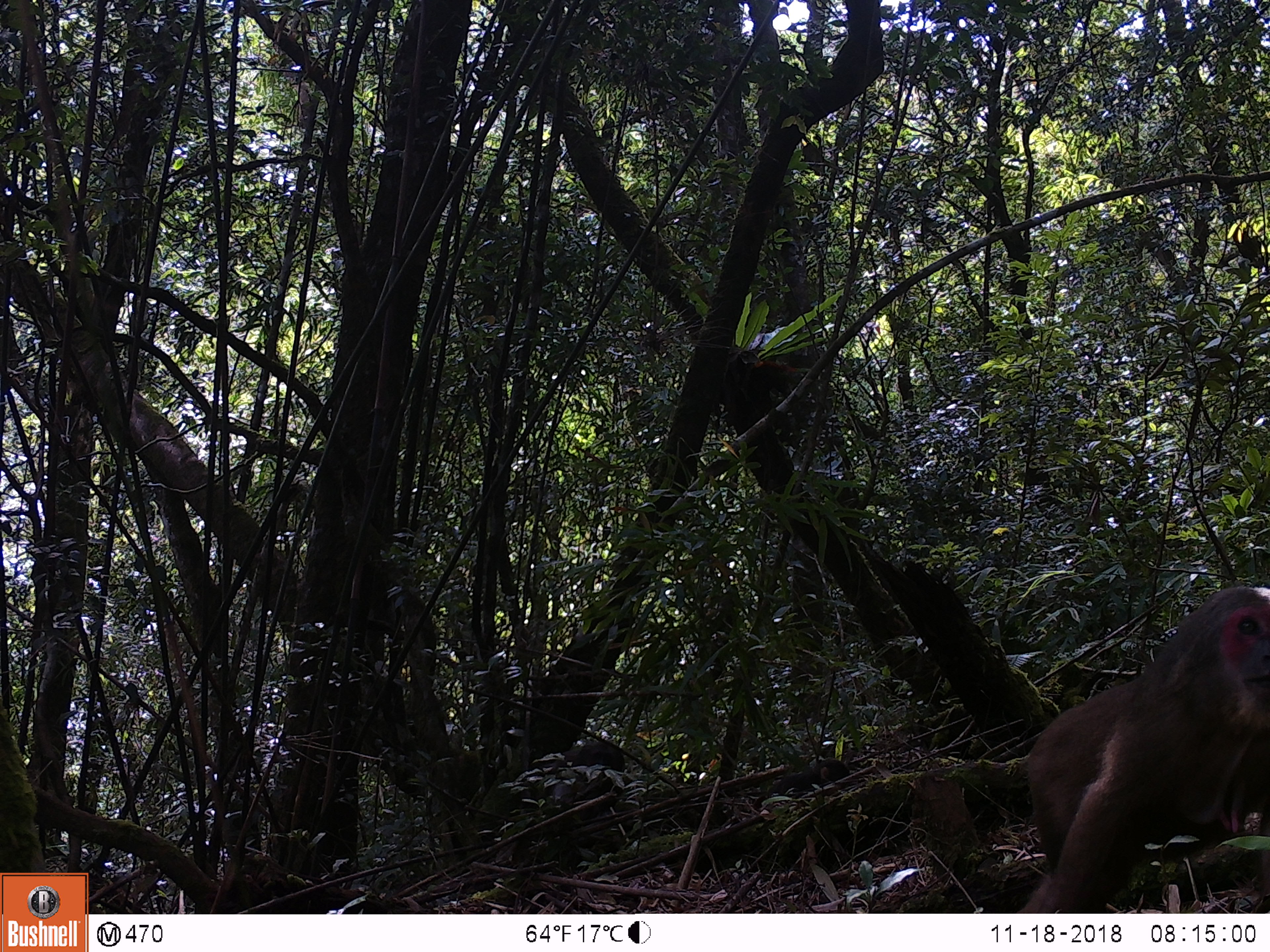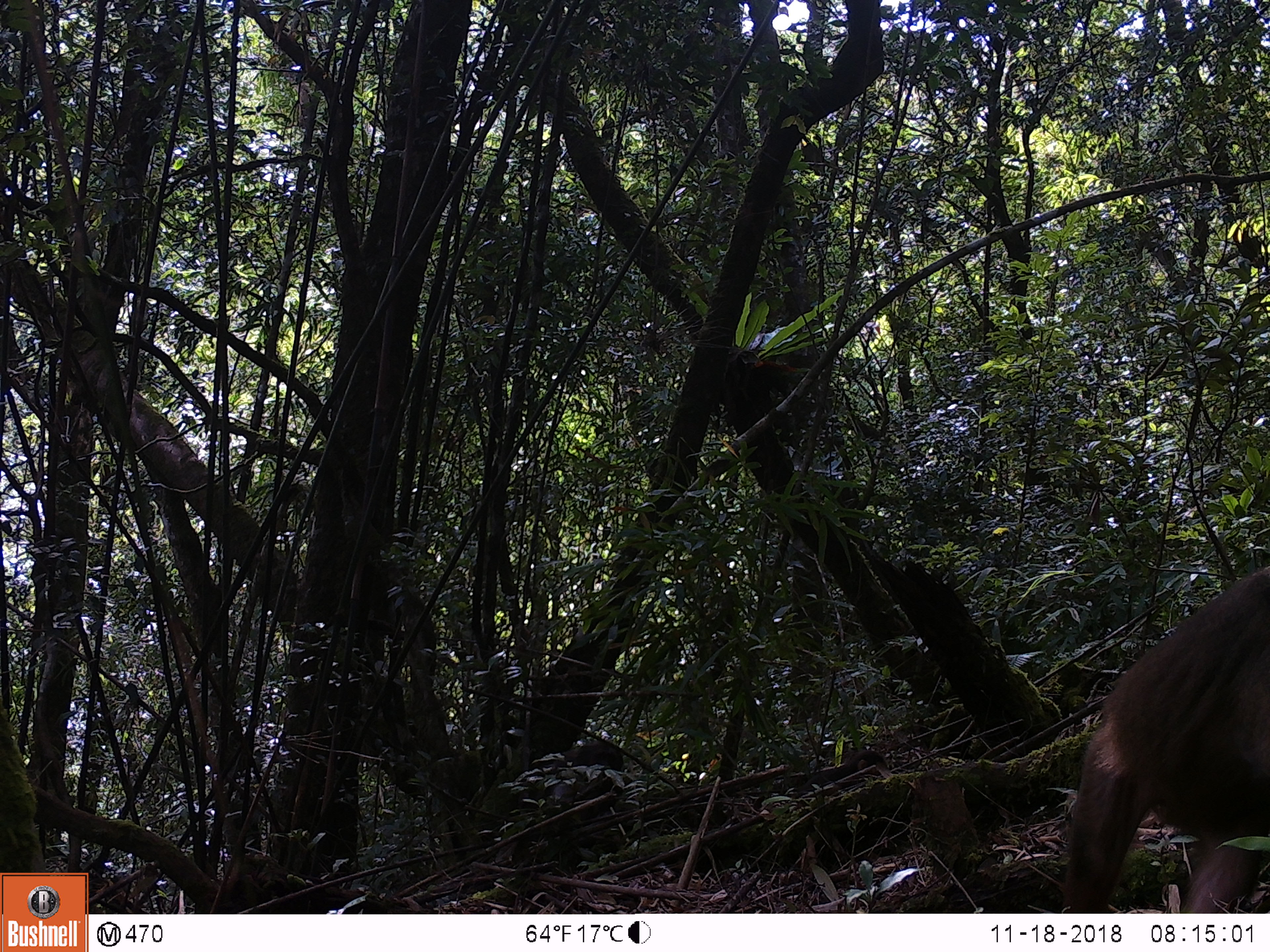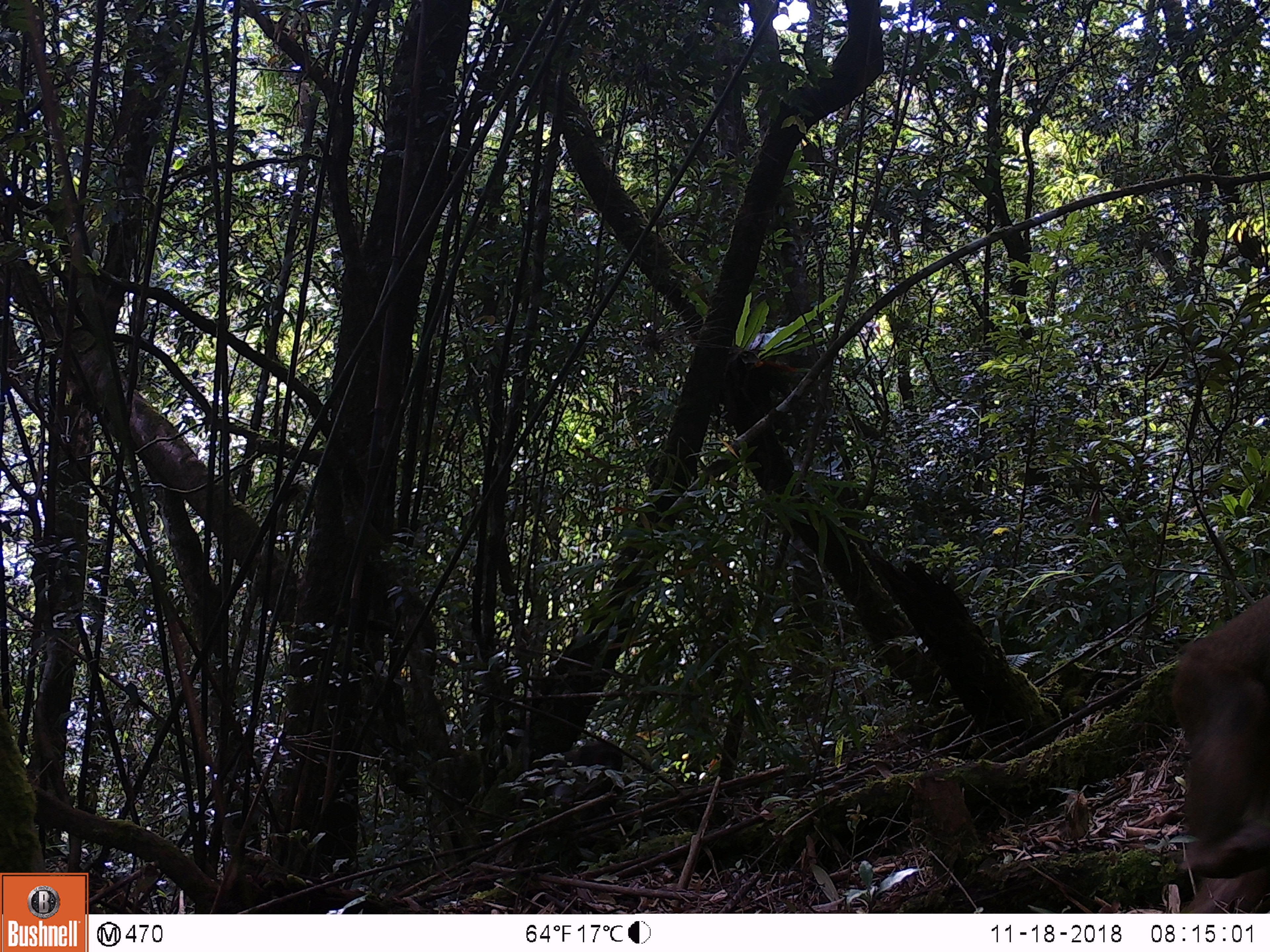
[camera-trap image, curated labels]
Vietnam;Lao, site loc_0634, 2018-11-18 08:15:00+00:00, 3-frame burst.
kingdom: Animalia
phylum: Chordata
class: Mammalia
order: Primates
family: Cercopithecidae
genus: Macaca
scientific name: Macaca arctoides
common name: stump-tailed macaque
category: stump tailed macaque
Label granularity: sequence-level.